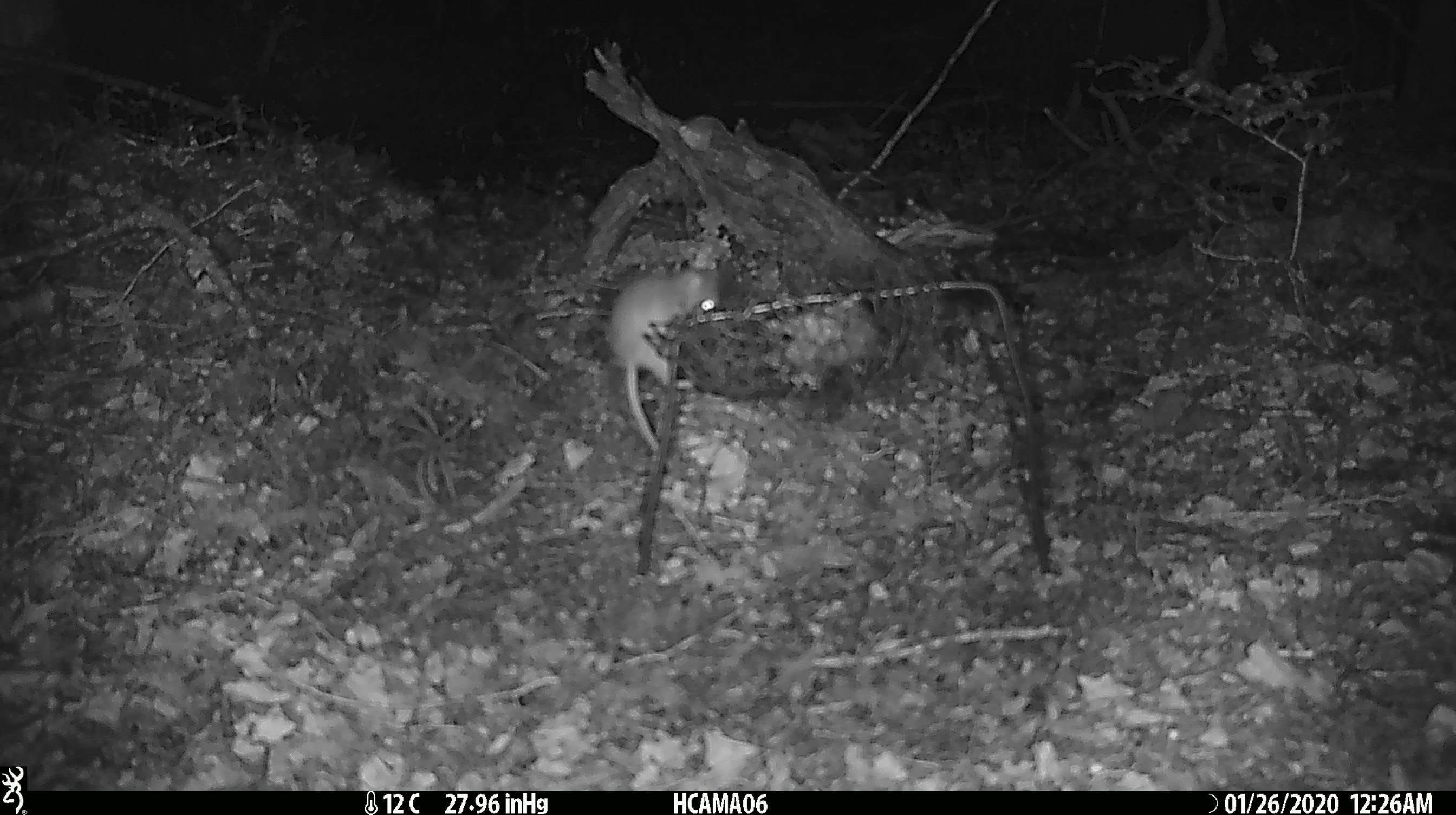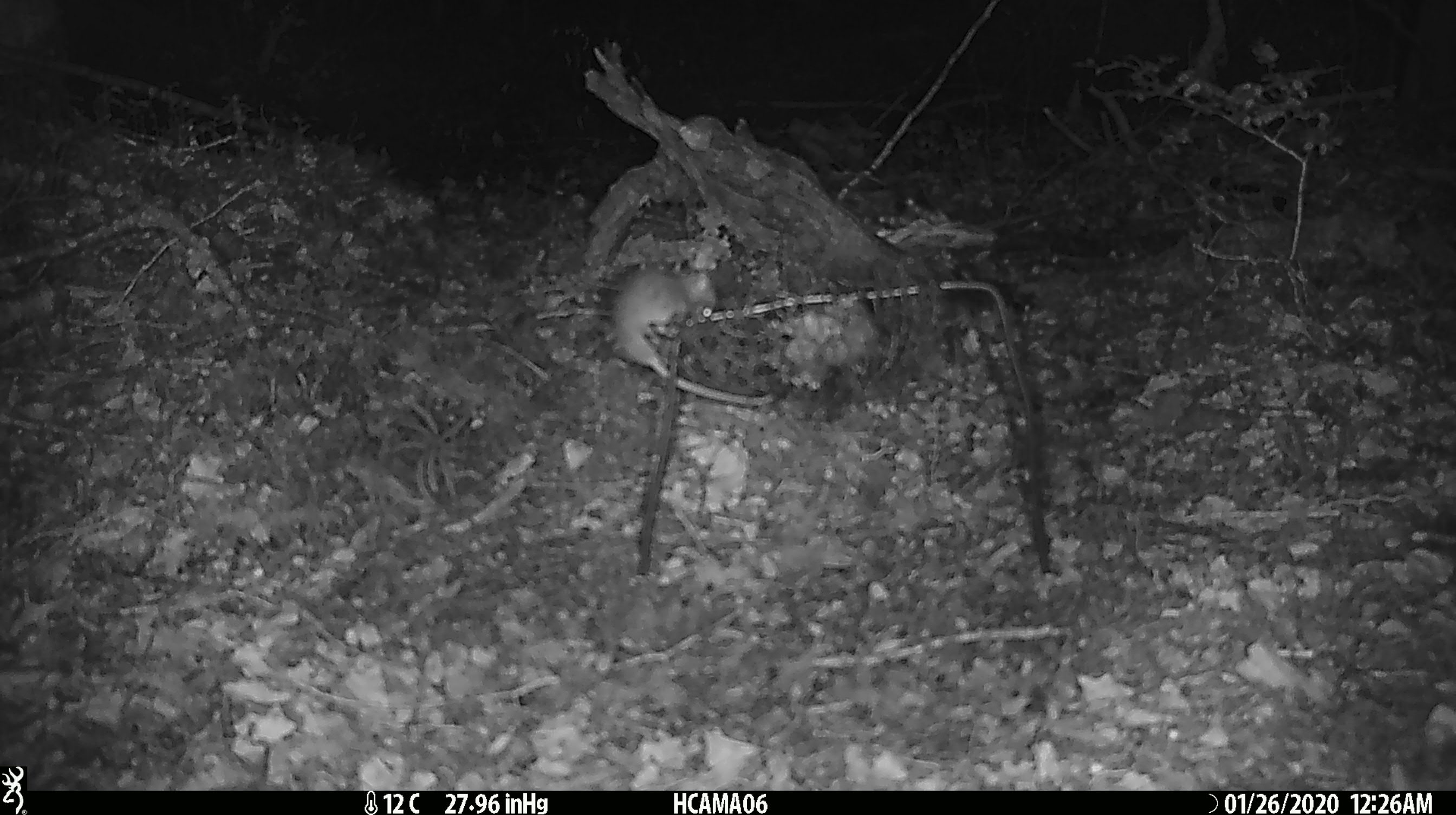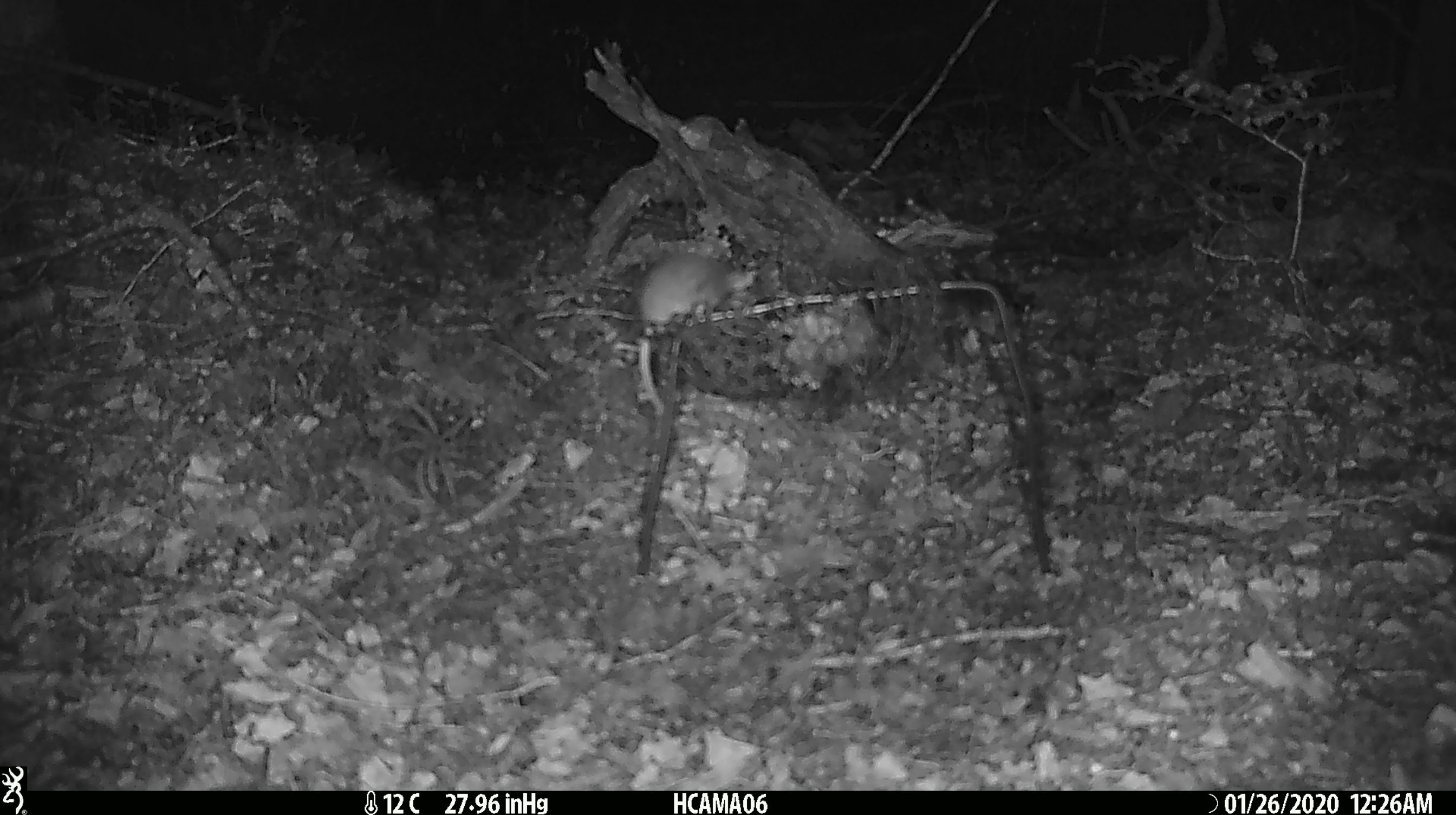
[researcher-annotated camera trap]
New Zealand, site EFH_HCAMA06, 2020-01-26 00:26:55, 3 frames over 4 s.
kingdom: Animalia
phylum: Chordata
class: Mammalia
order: Rodentia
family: Muridae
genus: Mus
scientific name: Mus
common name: mouse